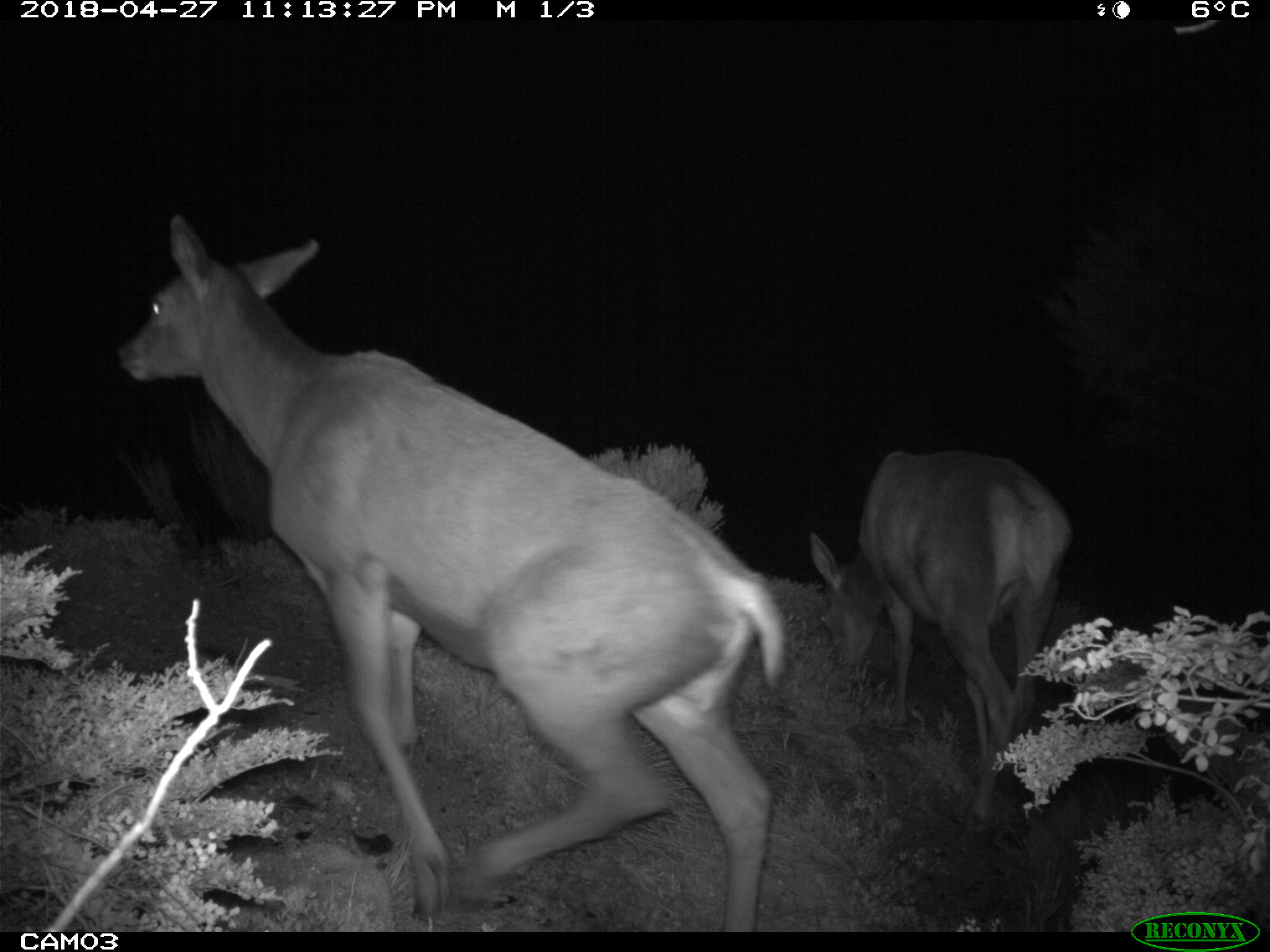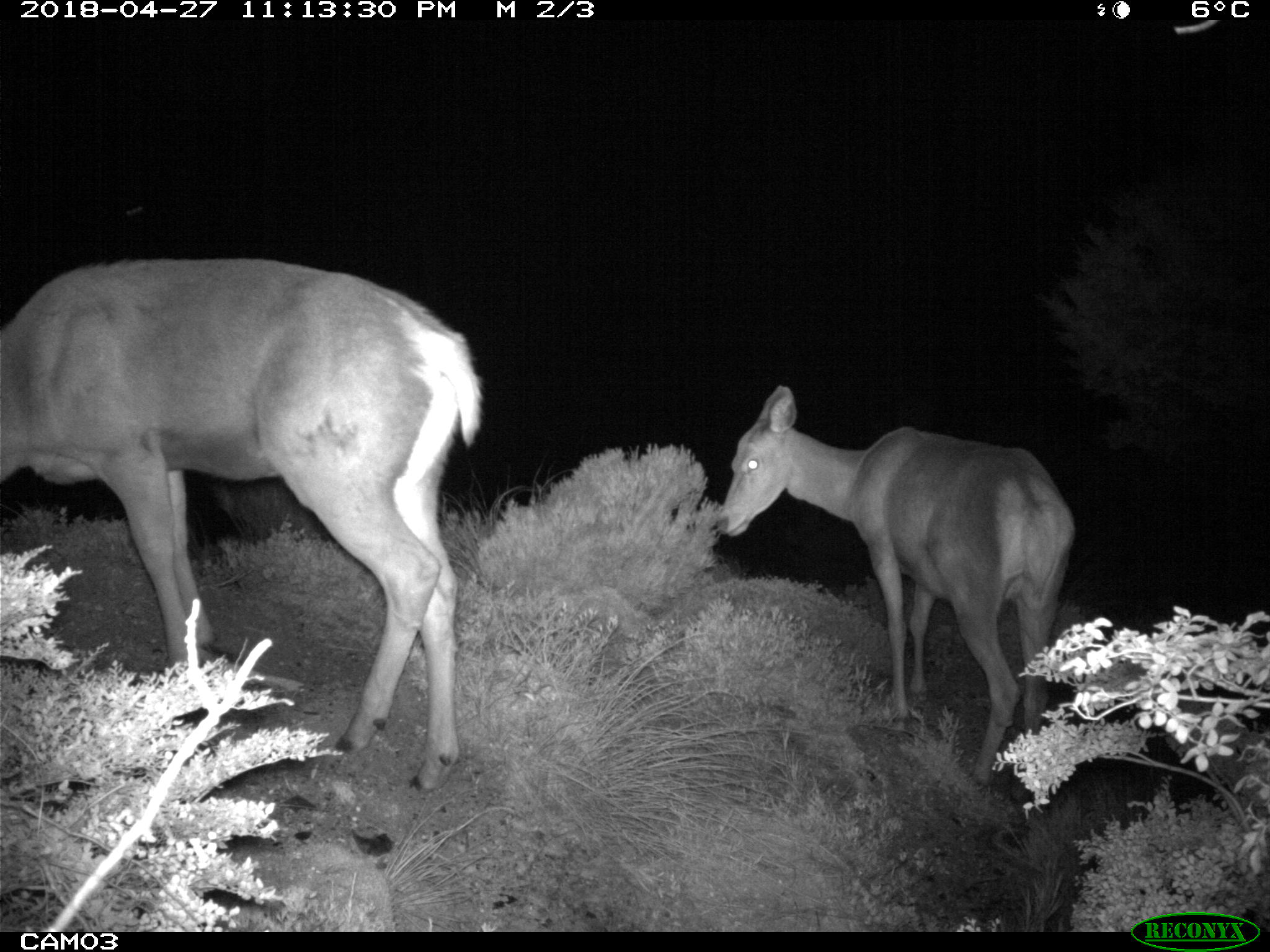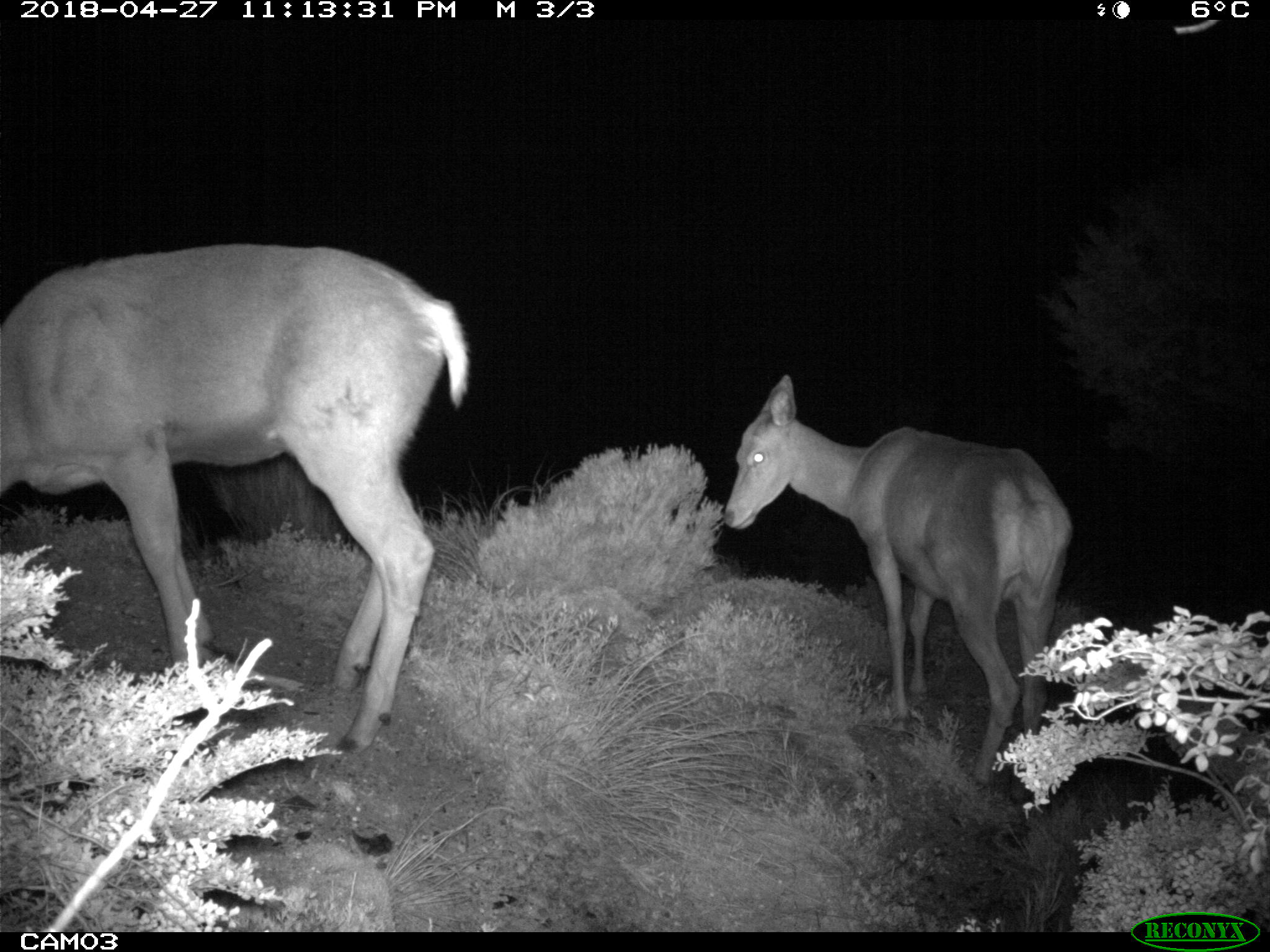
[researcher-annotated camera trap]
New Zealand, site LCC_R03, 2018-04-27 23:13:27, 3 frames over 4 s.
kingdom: Animalia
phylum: Chordata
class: Mammalia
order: Artiodactyla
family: Cervidae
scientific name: Cervidae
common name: deer